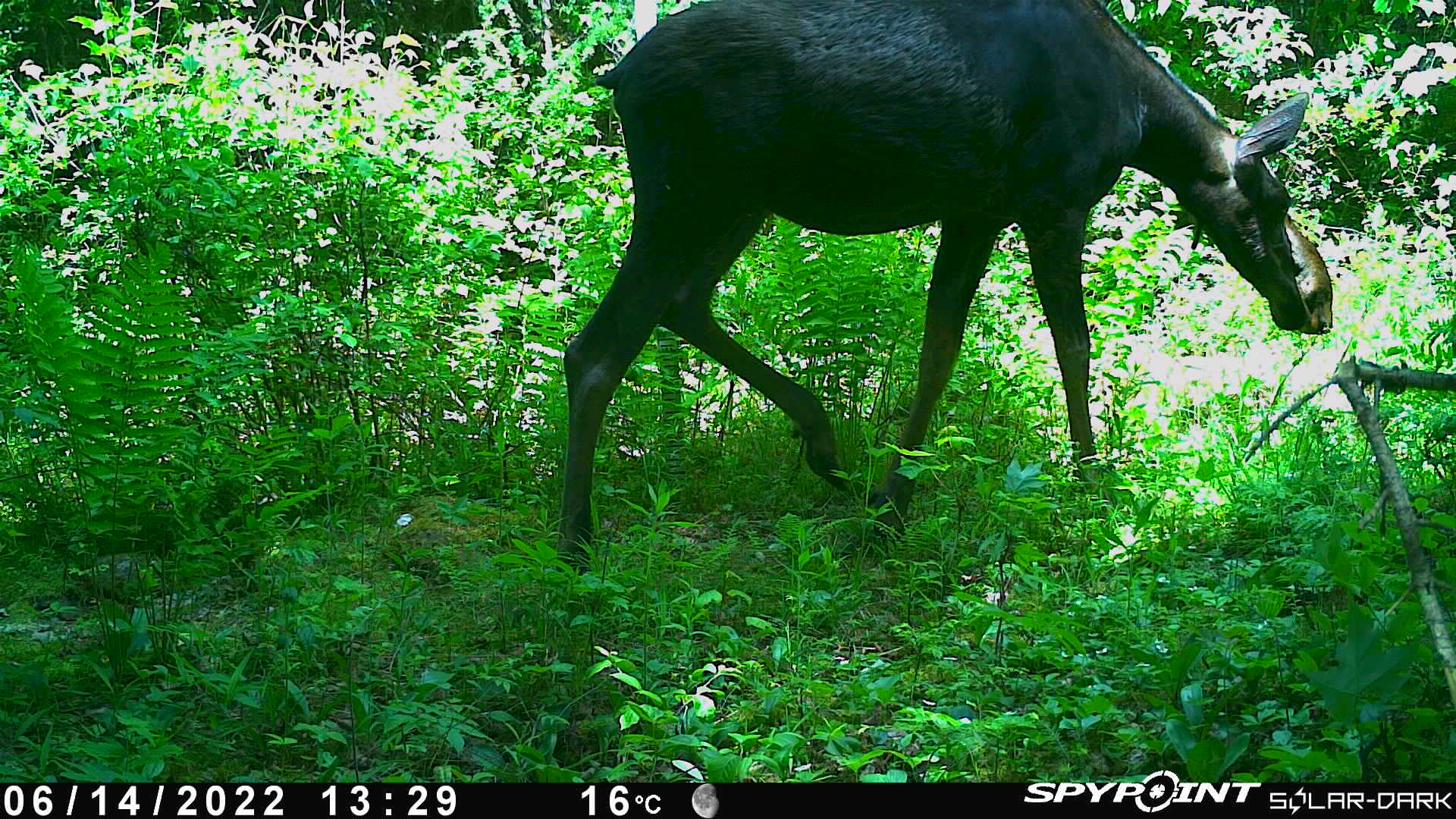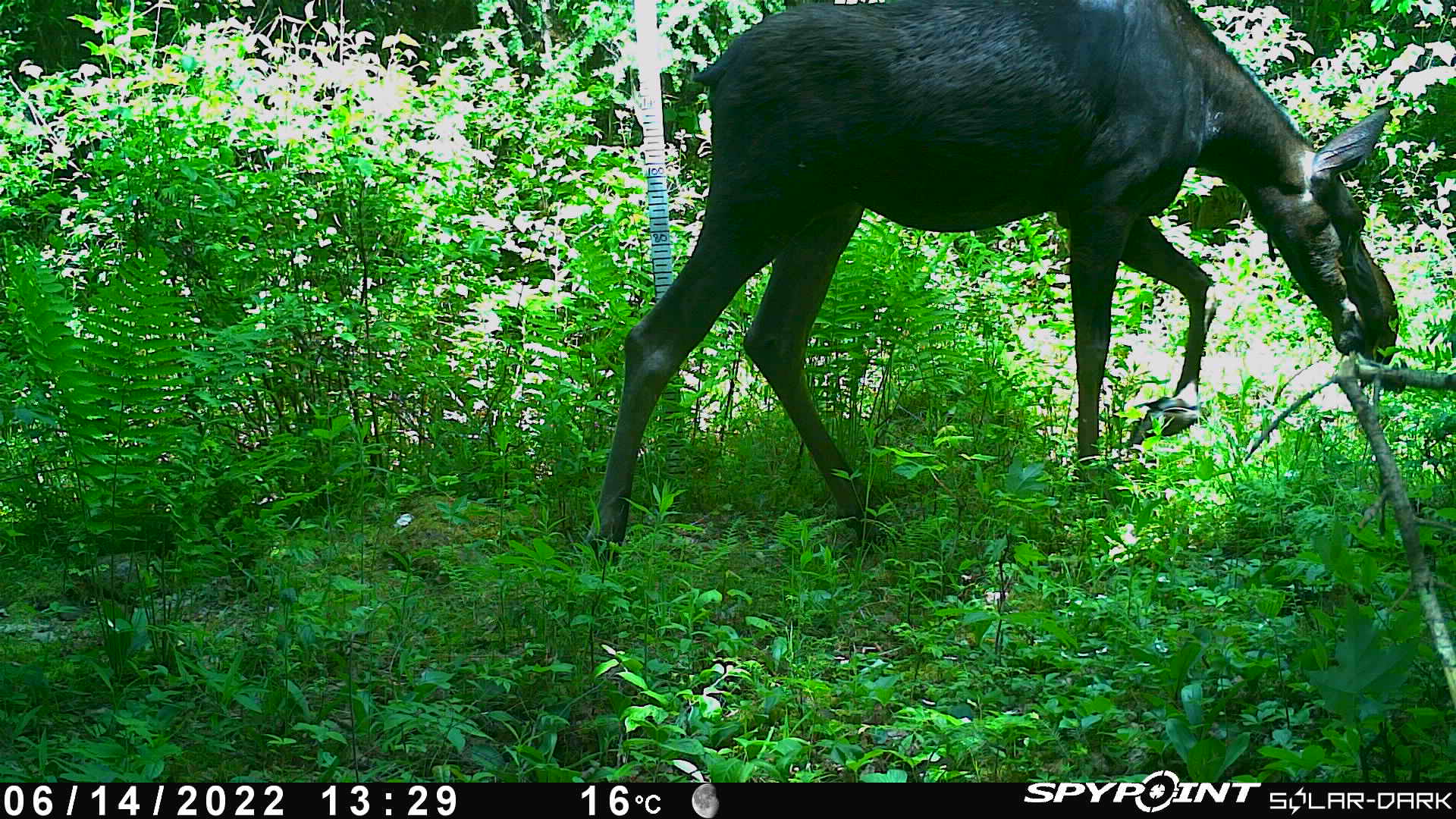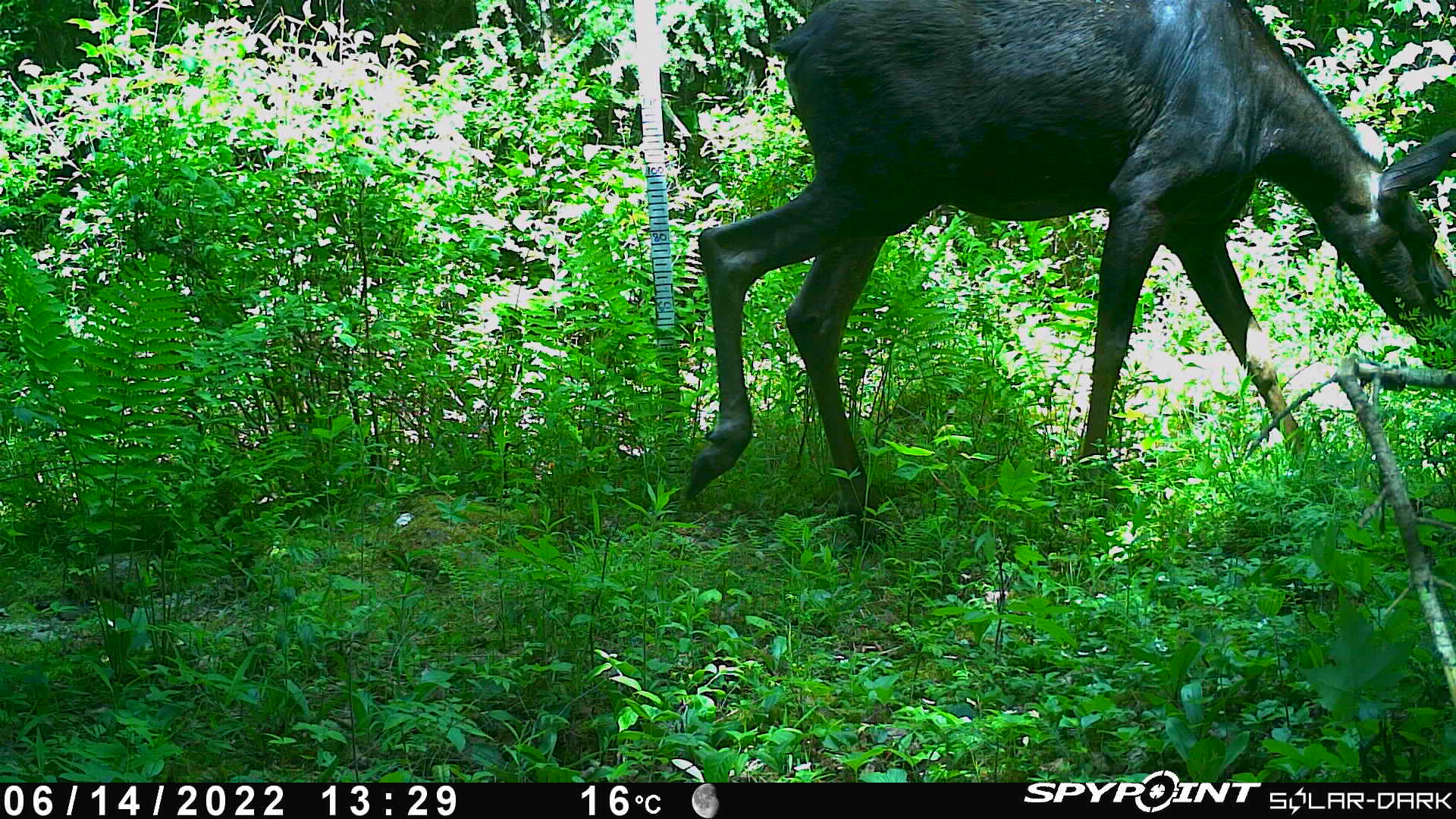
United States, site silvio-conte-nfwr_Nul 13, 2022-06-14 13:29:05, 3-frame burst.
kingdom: Animalia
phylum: Chordata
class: Mammalia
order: Artiodactyla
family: Cervidae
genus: Alces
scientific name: Alces alces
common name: moose